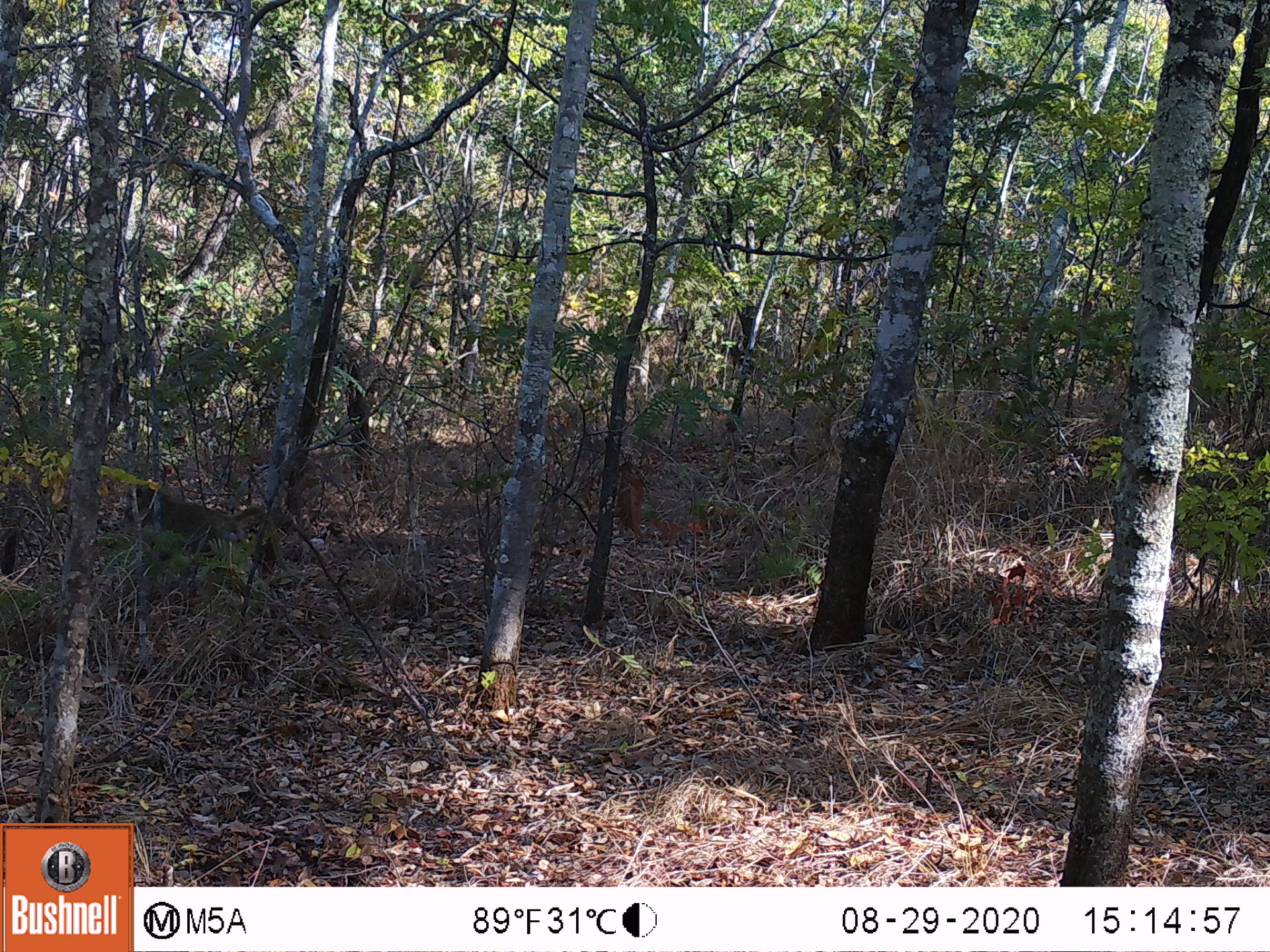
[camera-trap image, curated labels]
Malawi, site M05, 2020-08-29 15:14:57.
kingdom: Animalia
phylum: Chordata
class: Mammalia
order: Primates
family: Cercopithecidae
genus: Papio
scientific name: Papio cynocephalus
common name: yellow baboon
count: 1